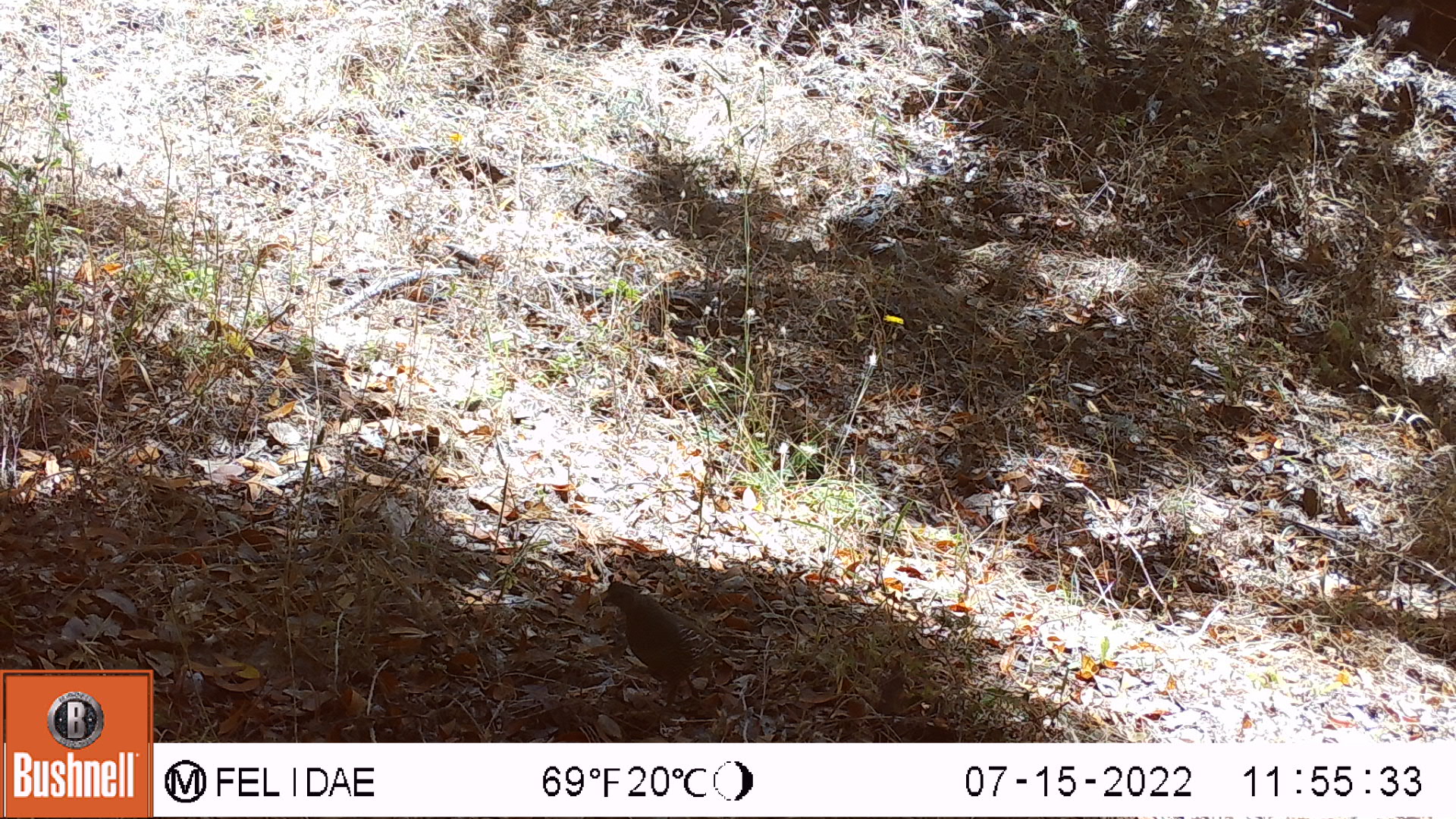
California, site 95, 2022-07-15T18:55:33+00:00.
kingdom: Animalia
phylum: Chordata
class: Aves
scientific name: Aves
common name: bird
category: unknown bird